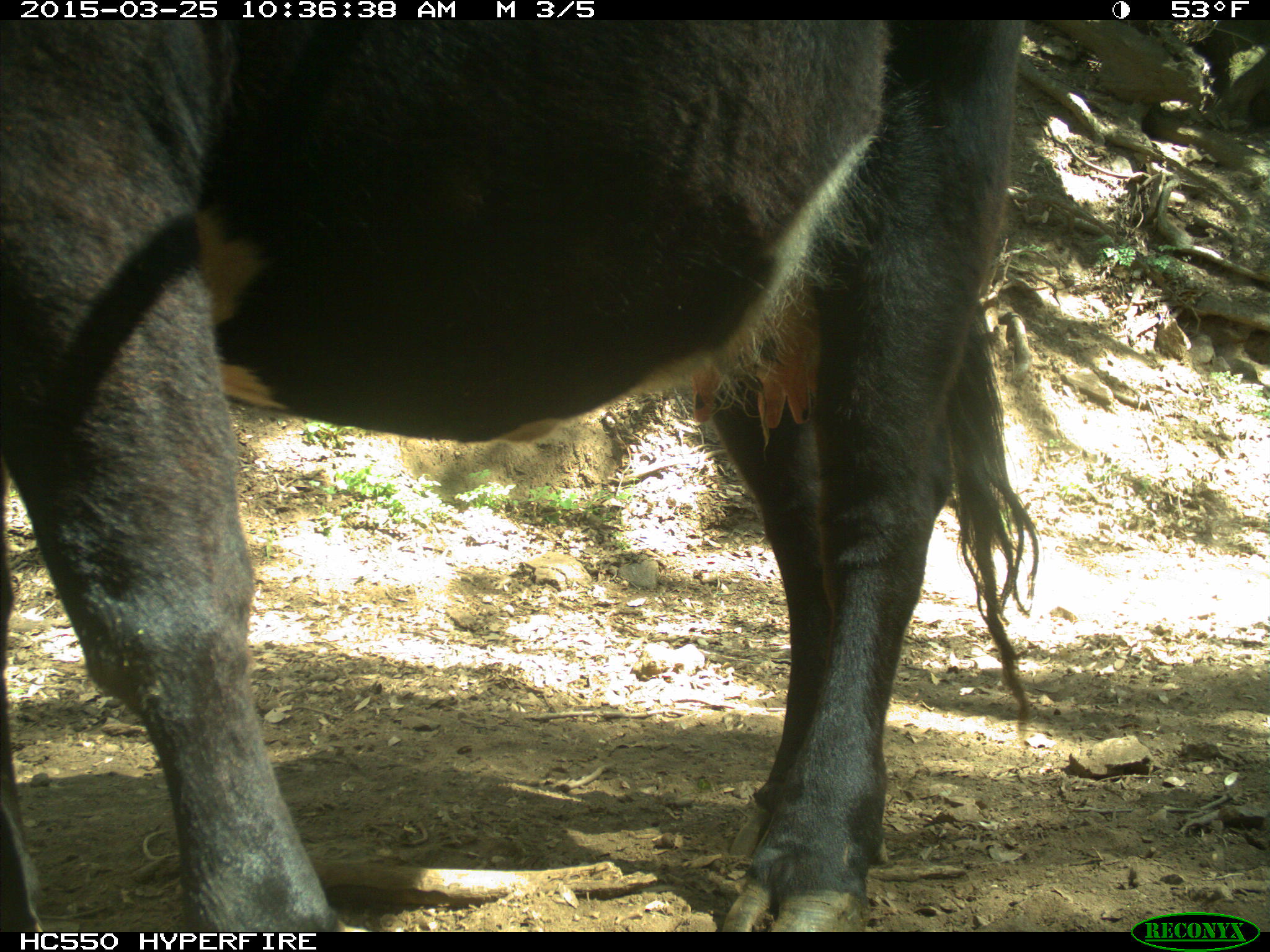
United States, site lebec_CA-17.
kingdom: Animalia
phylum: Chordata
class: Mammalia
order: Artiodactyla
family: Bovidae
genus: Bos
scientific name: Bos taurus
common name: domestic cow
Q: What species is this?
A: Bos taurus (domestic cow).